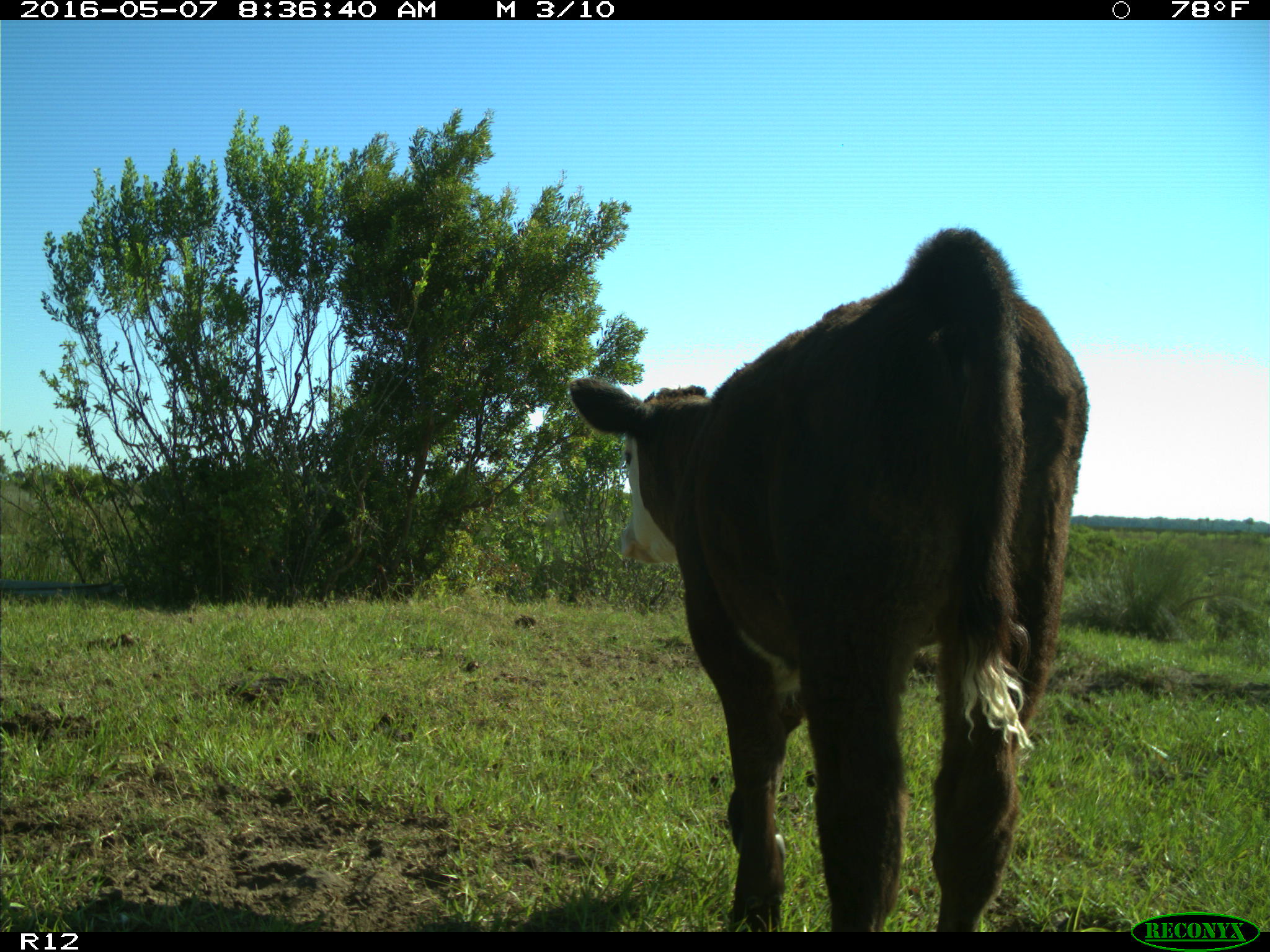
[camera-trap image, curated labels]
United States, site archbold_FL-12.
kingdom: Animalia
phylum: Chordata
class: Mammalia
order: Artiodactyla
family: Bovidae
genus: Bos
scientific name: Bos taurus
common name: domestic cow